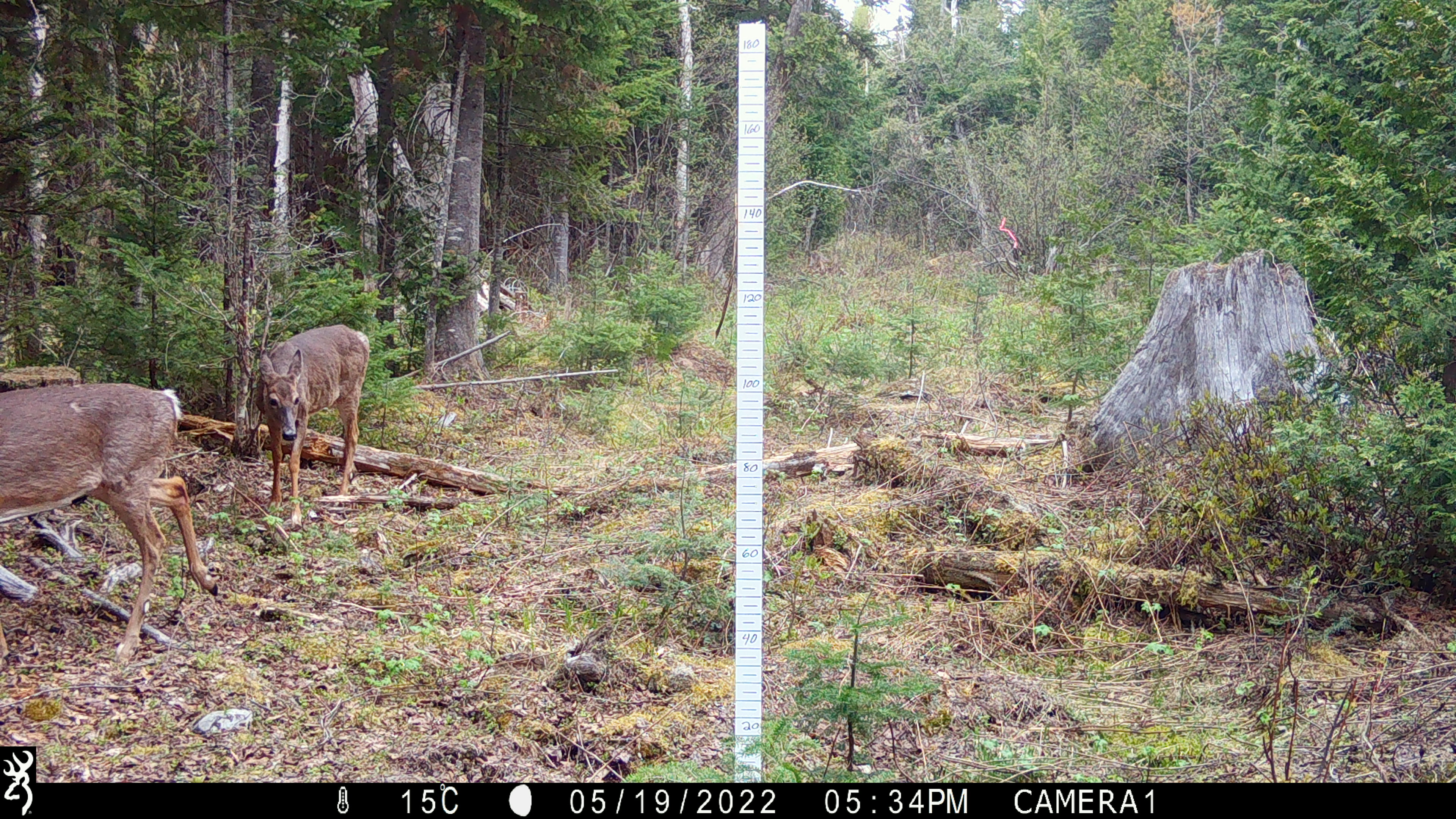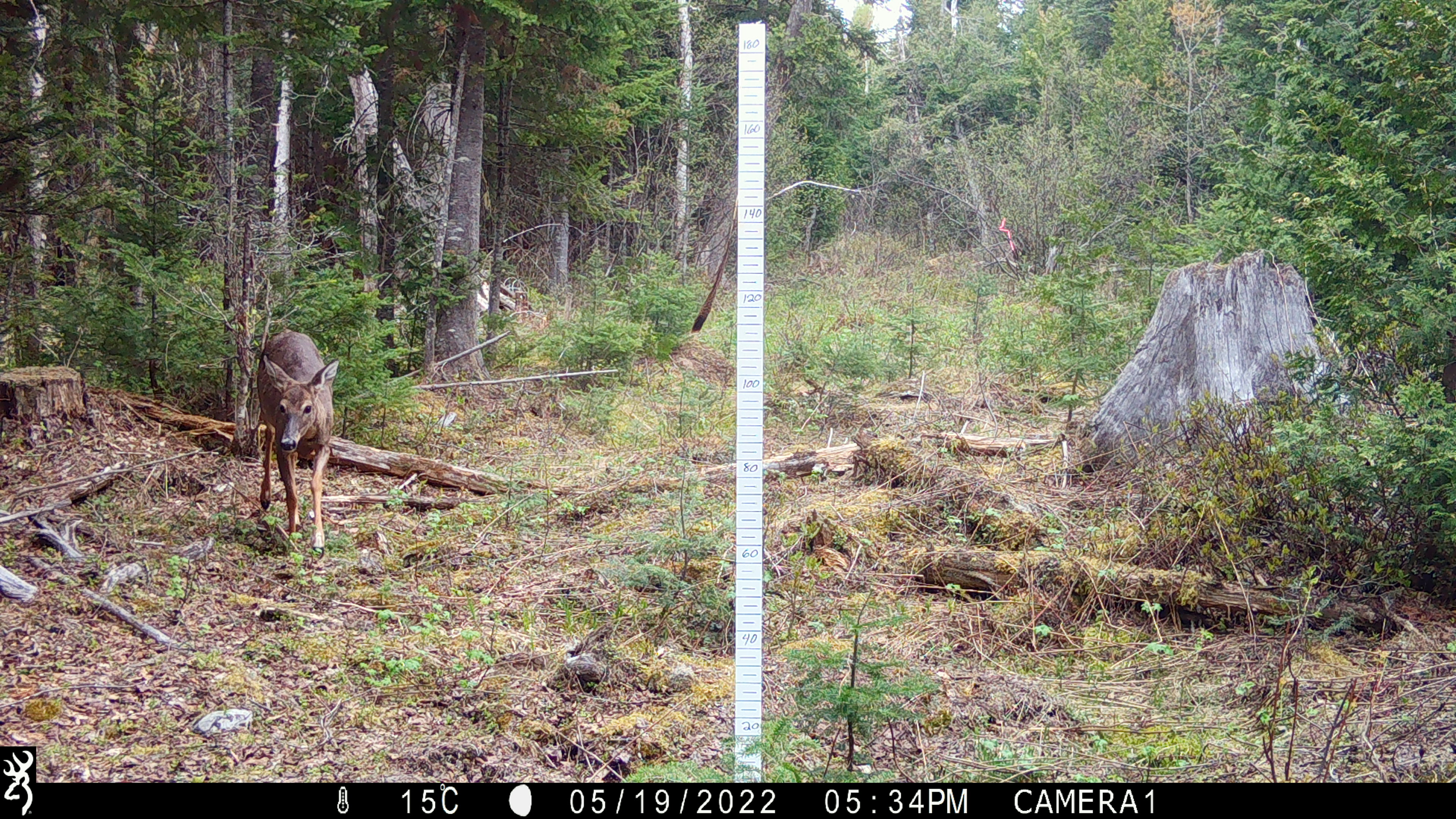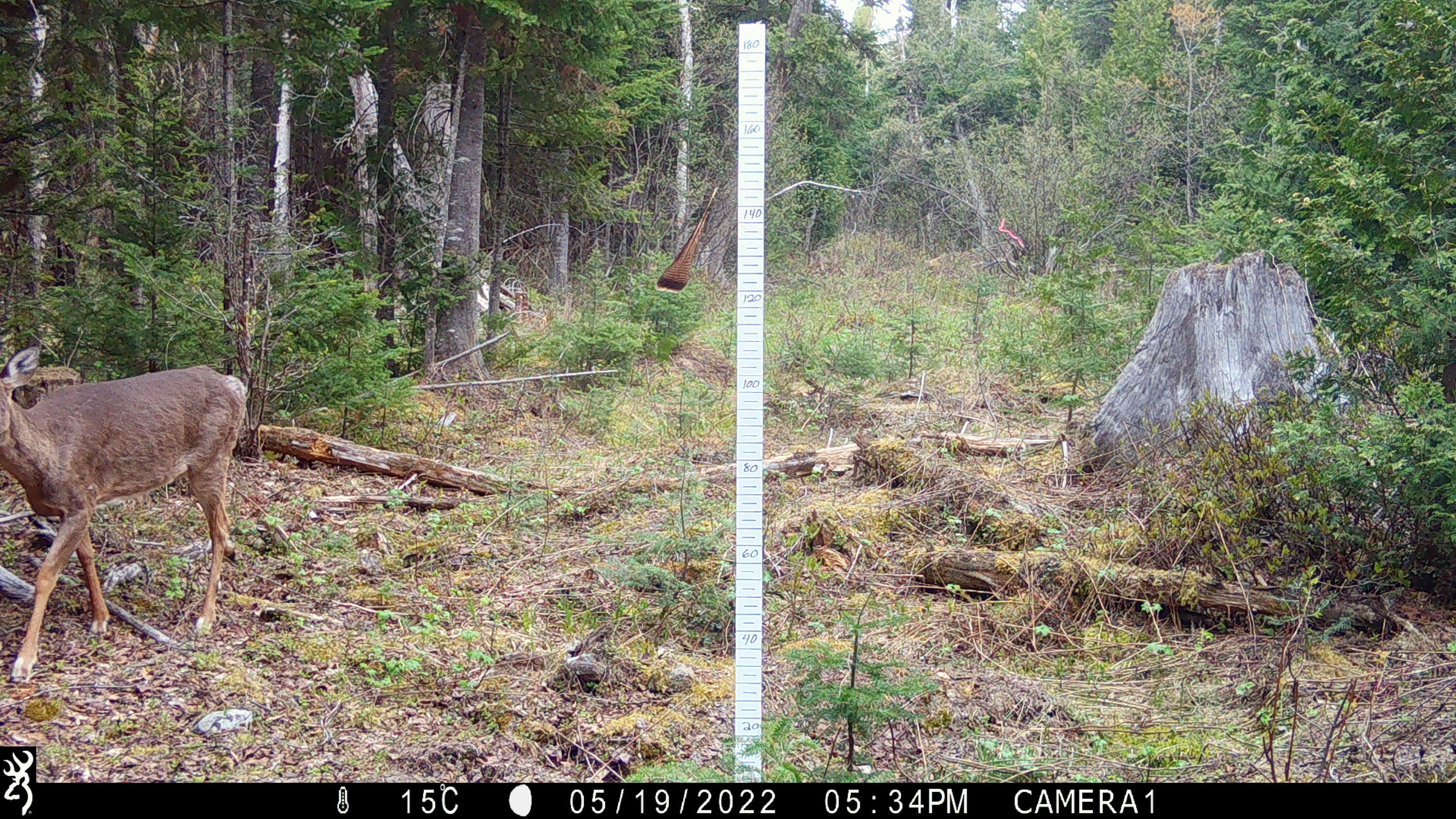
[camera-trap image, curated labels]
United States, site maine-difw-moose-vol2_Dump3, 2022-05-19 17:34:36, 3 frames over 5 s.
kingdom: Animalia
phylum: Chordata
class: Mammalia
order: Artiodactyla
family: Cervidae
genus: Odocoileus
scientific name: Odocoileus virginianus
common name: white-tailed deer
White-tailed deer (Odocoileus virginianus).